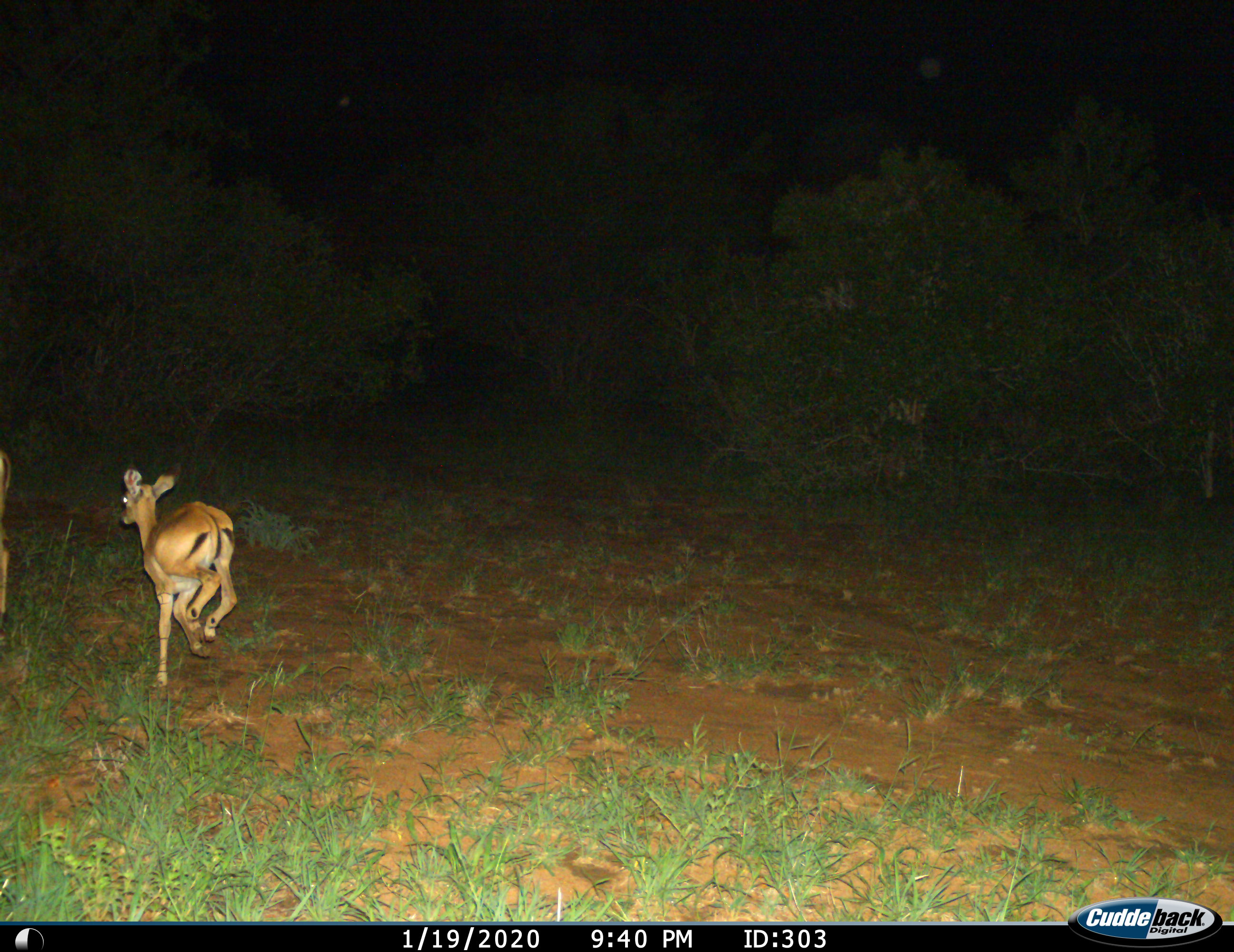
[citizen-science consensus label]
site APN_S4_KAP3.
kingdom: Animalia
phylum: Chordata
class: Mammalia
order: Artiodactyla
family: Bovidae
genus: Aepyceros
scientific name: Aepyceros melampus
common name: impala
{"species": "impala (Aepyceros melampus)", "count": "1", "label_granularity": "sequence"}